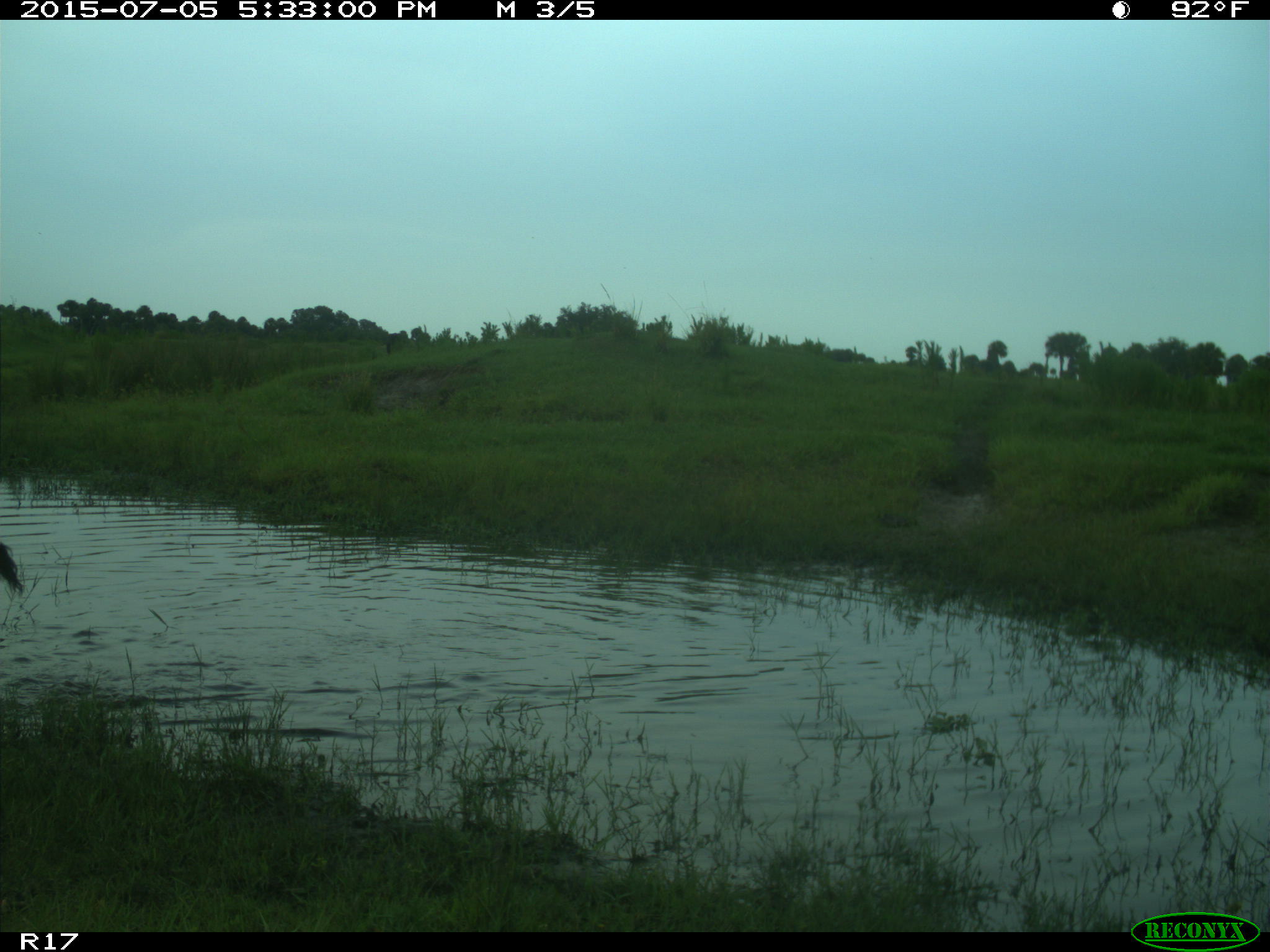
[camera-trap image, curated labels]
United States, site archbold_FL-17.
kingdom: Animalia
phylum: Chordata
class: Mammalia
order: Artiodactyla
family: Bovidae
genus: Bos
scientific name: Bos taurus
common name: domestic cow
Bos taurus (domestic cow).